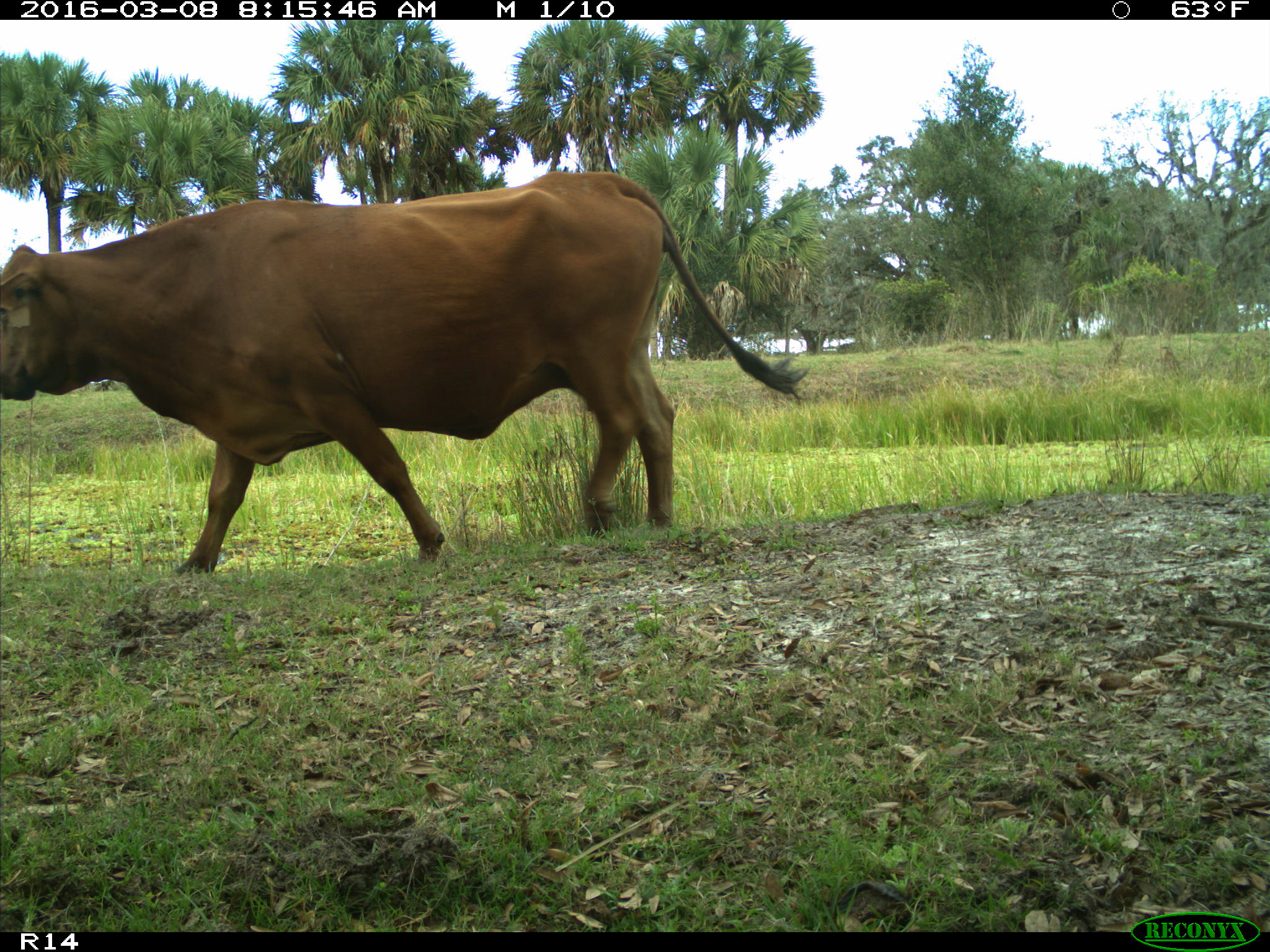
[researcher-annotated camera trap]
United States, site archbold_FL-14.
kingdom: Animalia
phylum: Chordata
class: Mammalia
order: Artiodactyla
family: Bovidae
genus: Bos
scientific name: Bos taurus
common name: domestic cow